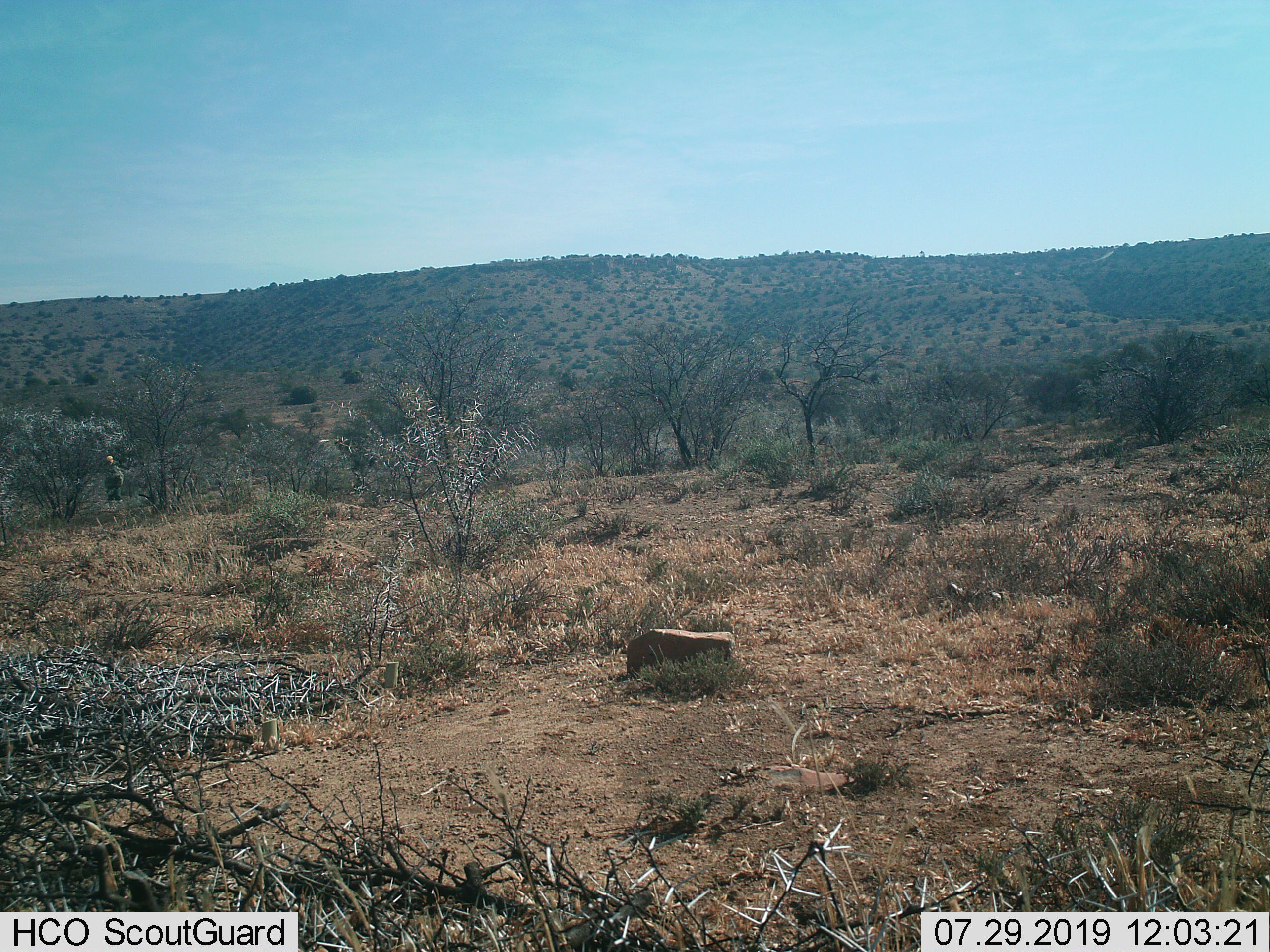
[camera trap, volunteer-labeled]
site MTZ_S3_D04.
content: unidentified animal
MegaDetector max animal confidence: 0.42